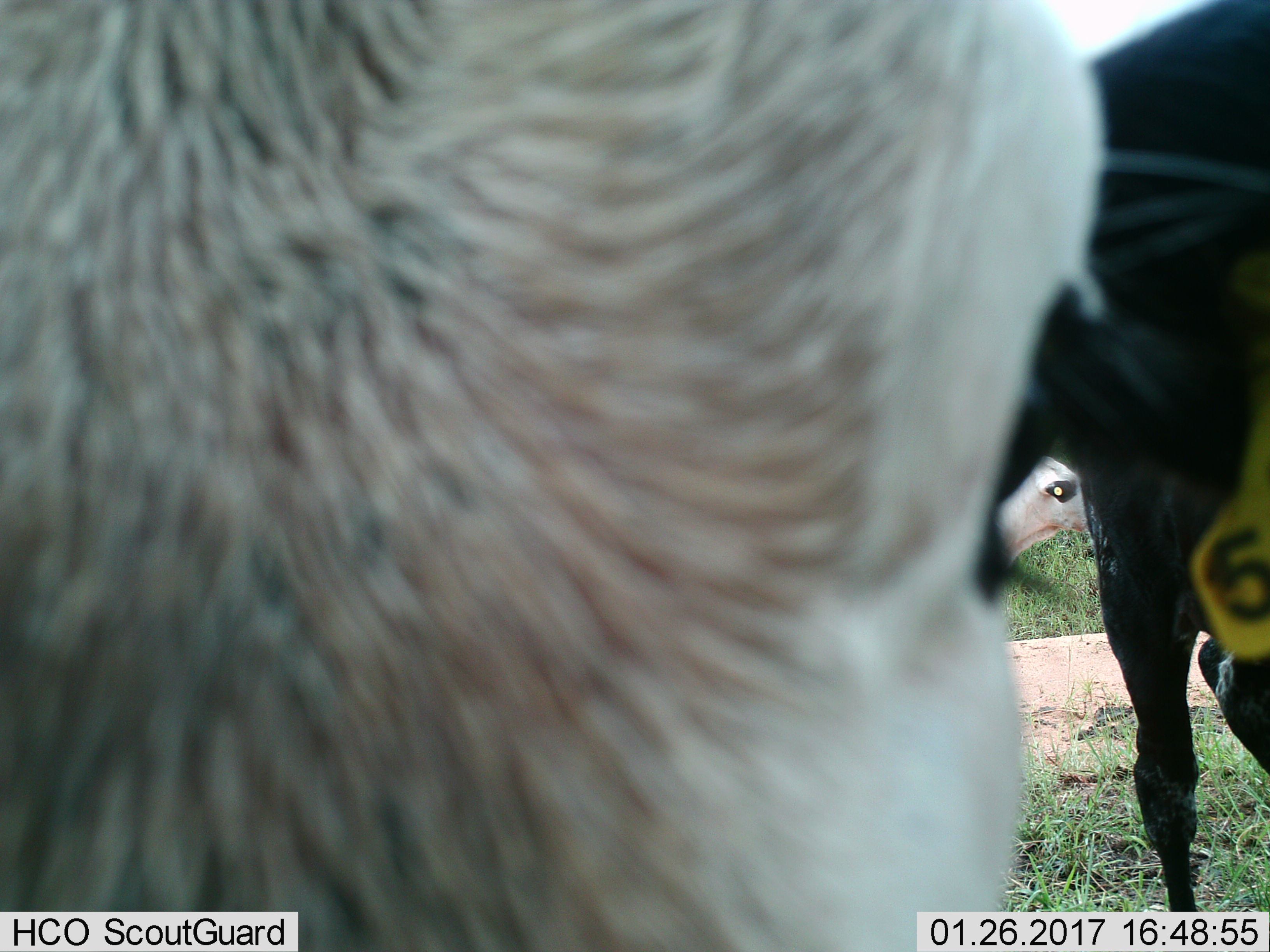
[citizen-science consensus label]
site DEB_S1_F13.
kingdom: Animalia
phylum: Chordata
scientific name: Vertebrata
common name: domestic animal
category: domesticanimal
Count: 3.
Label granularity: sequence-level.